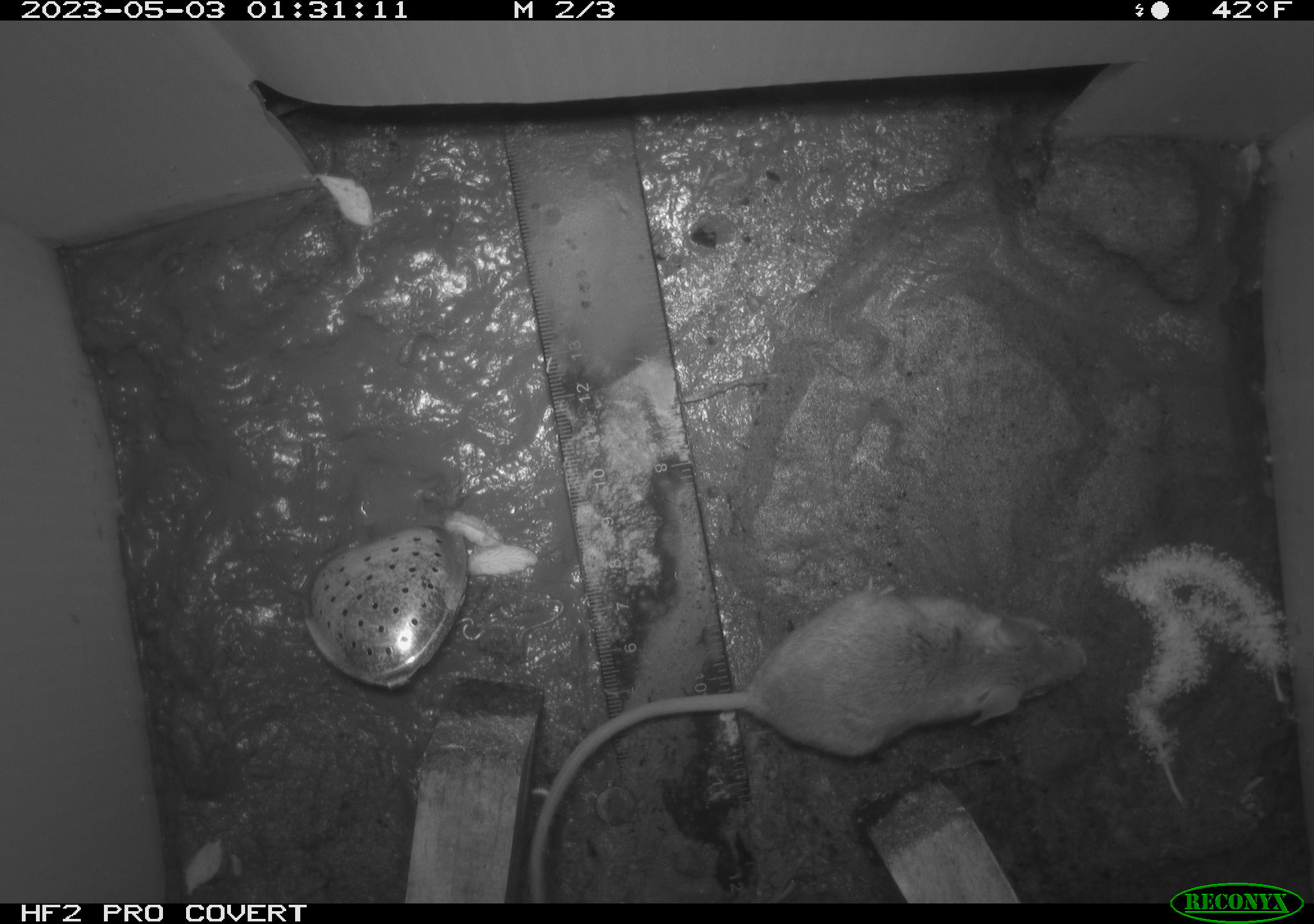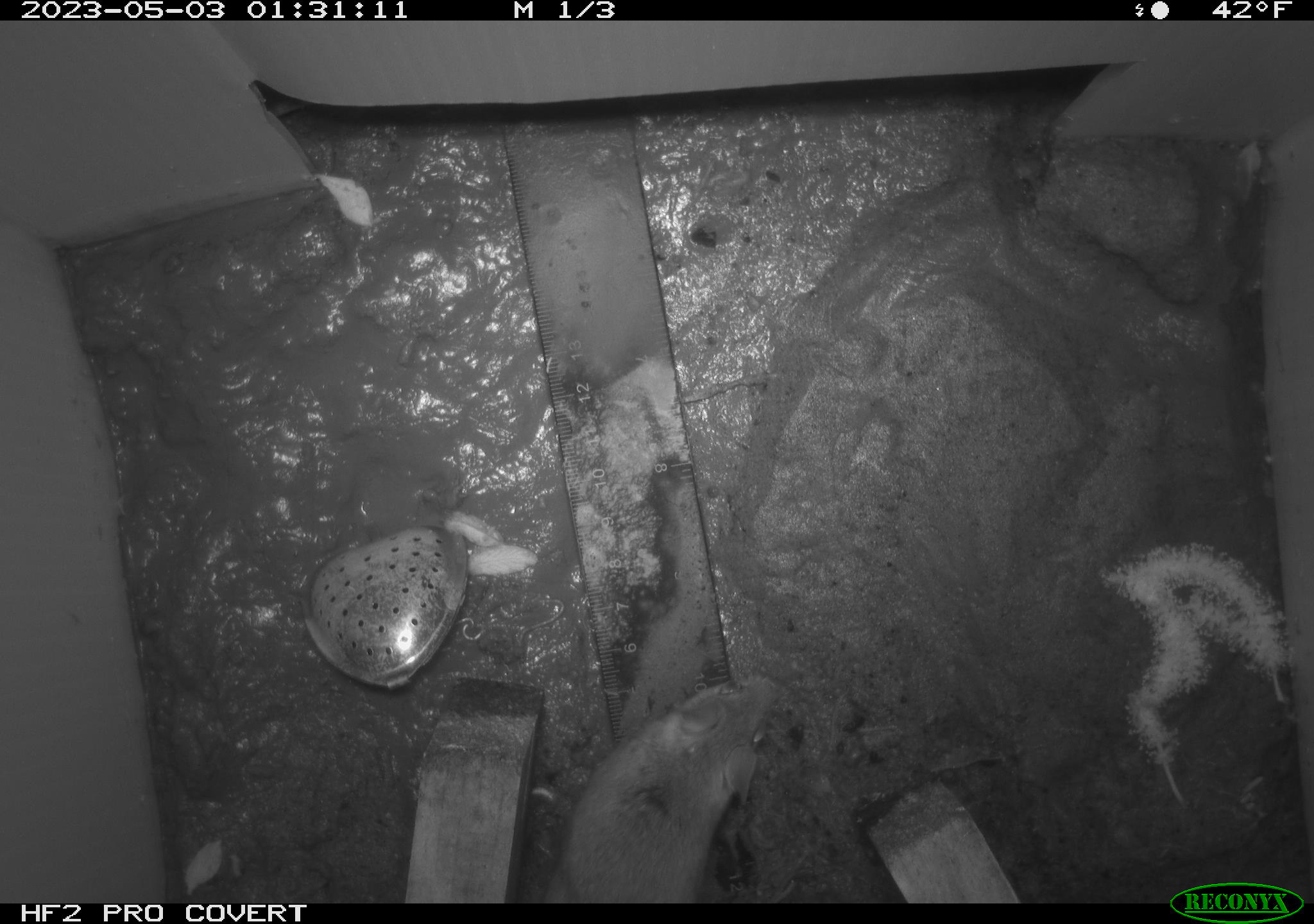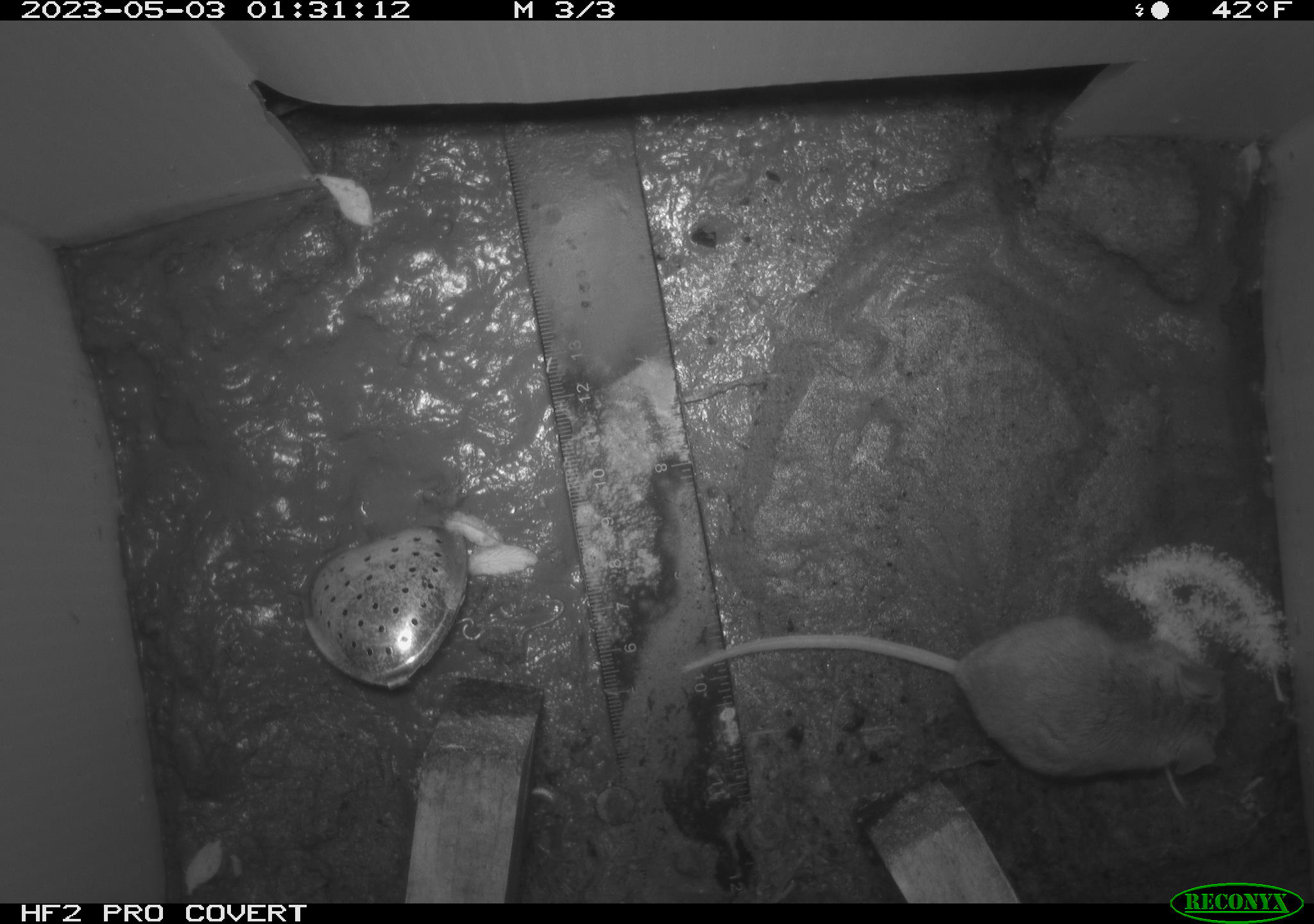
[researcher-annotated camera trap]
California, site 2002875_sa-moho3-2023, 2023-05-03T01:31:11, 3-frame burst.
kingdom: Animalia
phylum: Chordata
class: Mammalia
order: Rodentia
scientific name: Rodentia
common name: mouse species